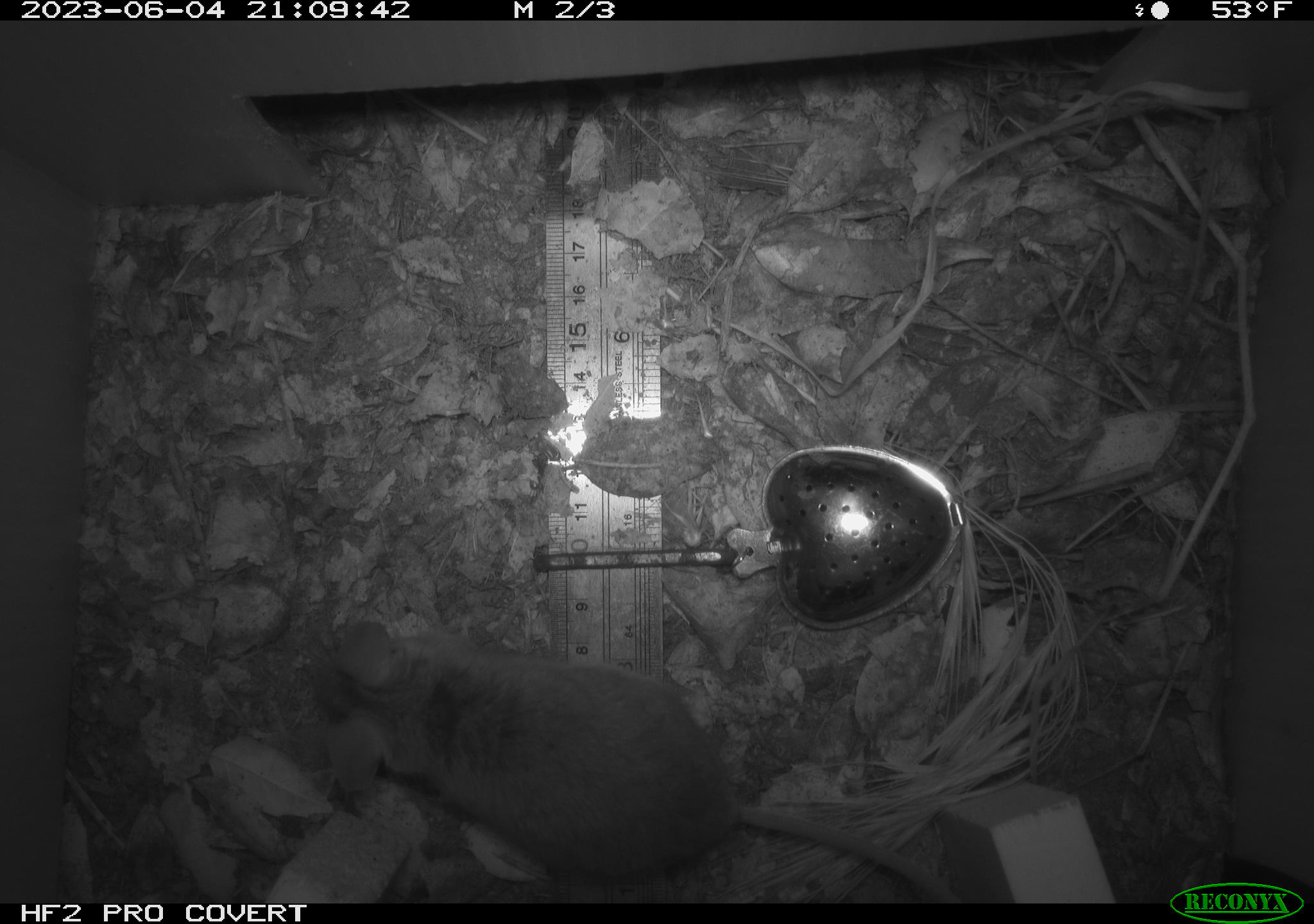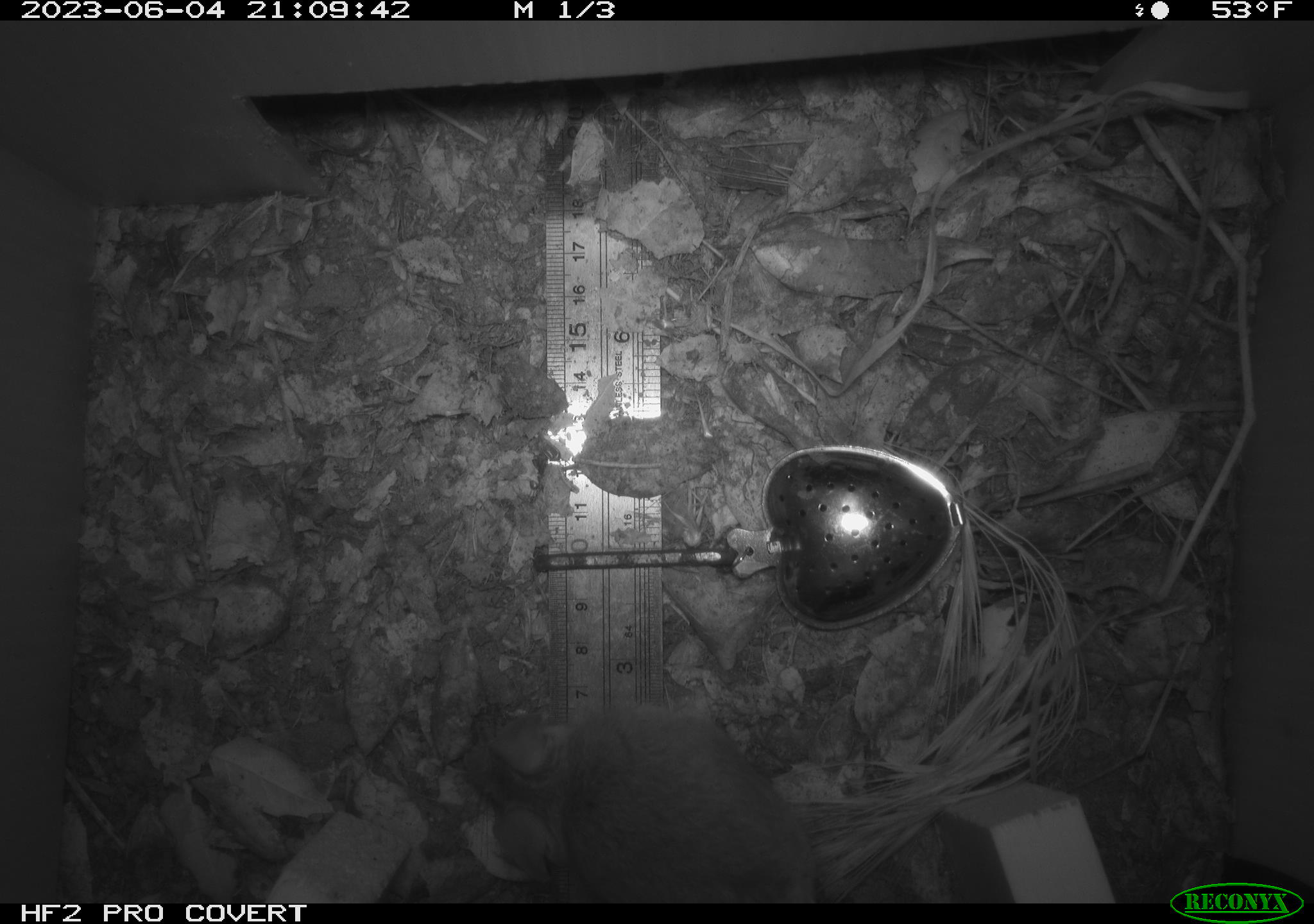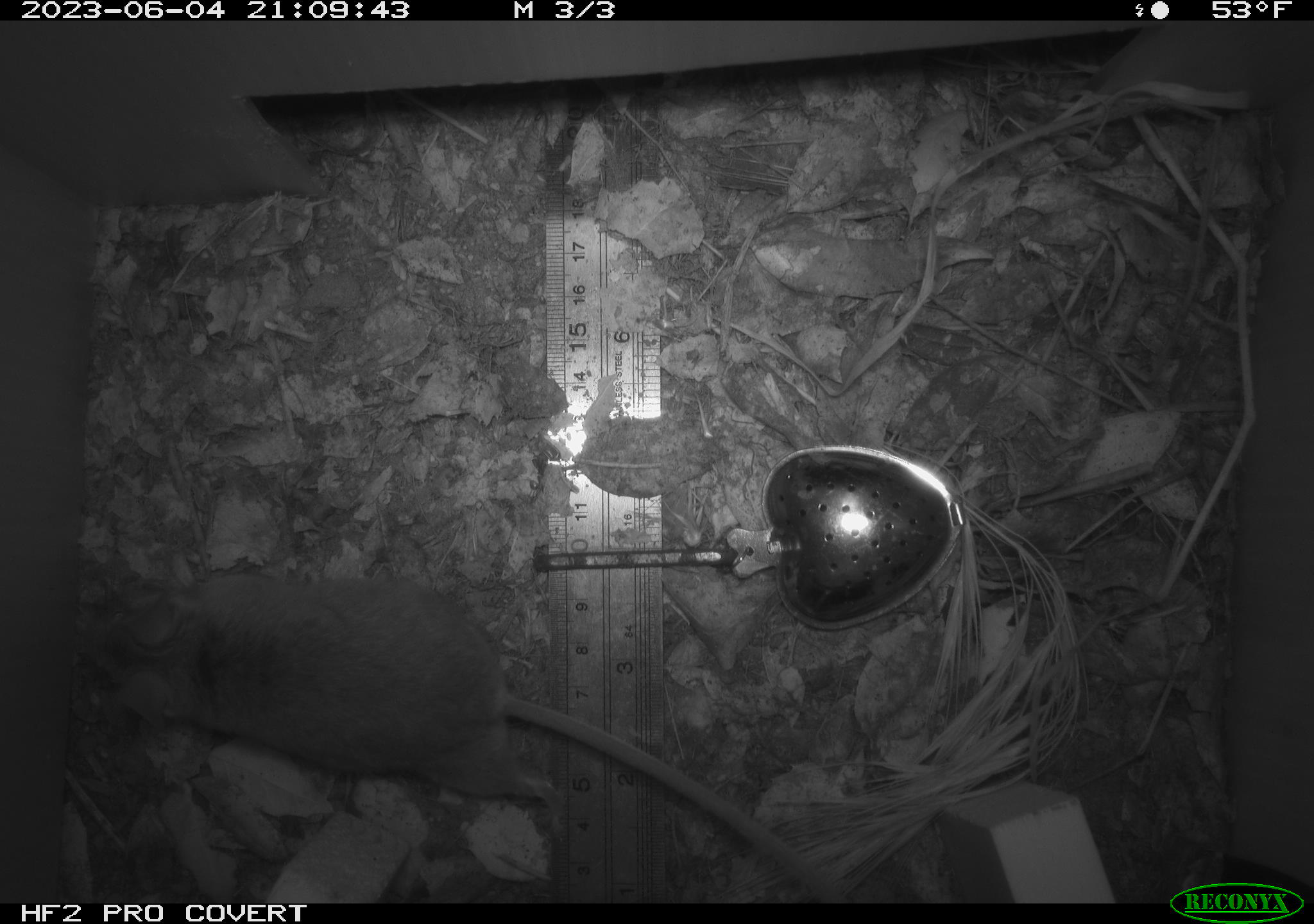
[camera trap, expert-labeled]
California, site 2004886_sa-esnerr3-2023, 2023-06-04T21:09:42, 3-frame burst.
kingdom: Animalia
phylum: Chordata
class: Mammalia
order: Rodentia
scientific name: Rodentia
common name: mouse species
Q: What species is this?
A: Mouse species (Rodentia).